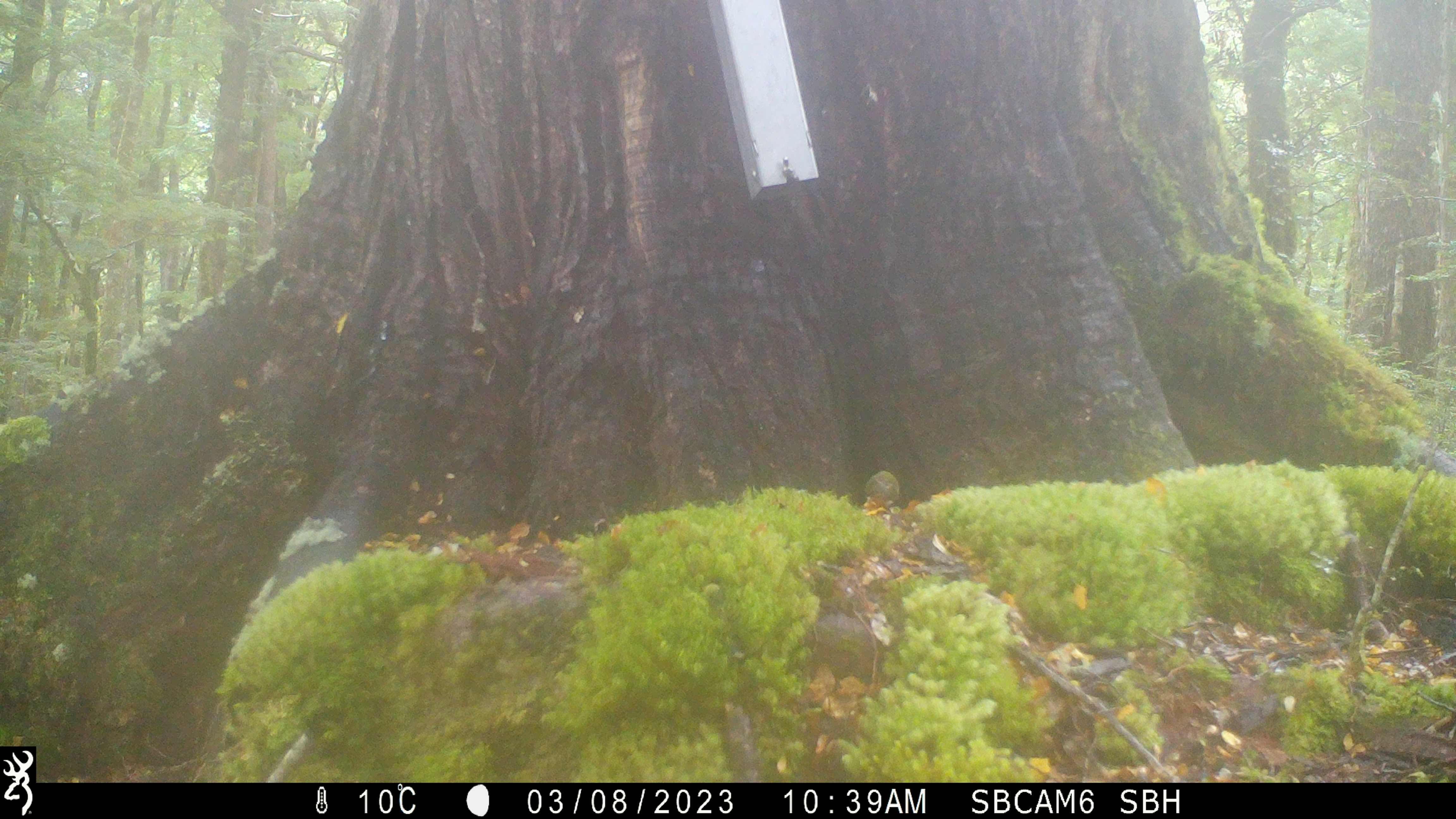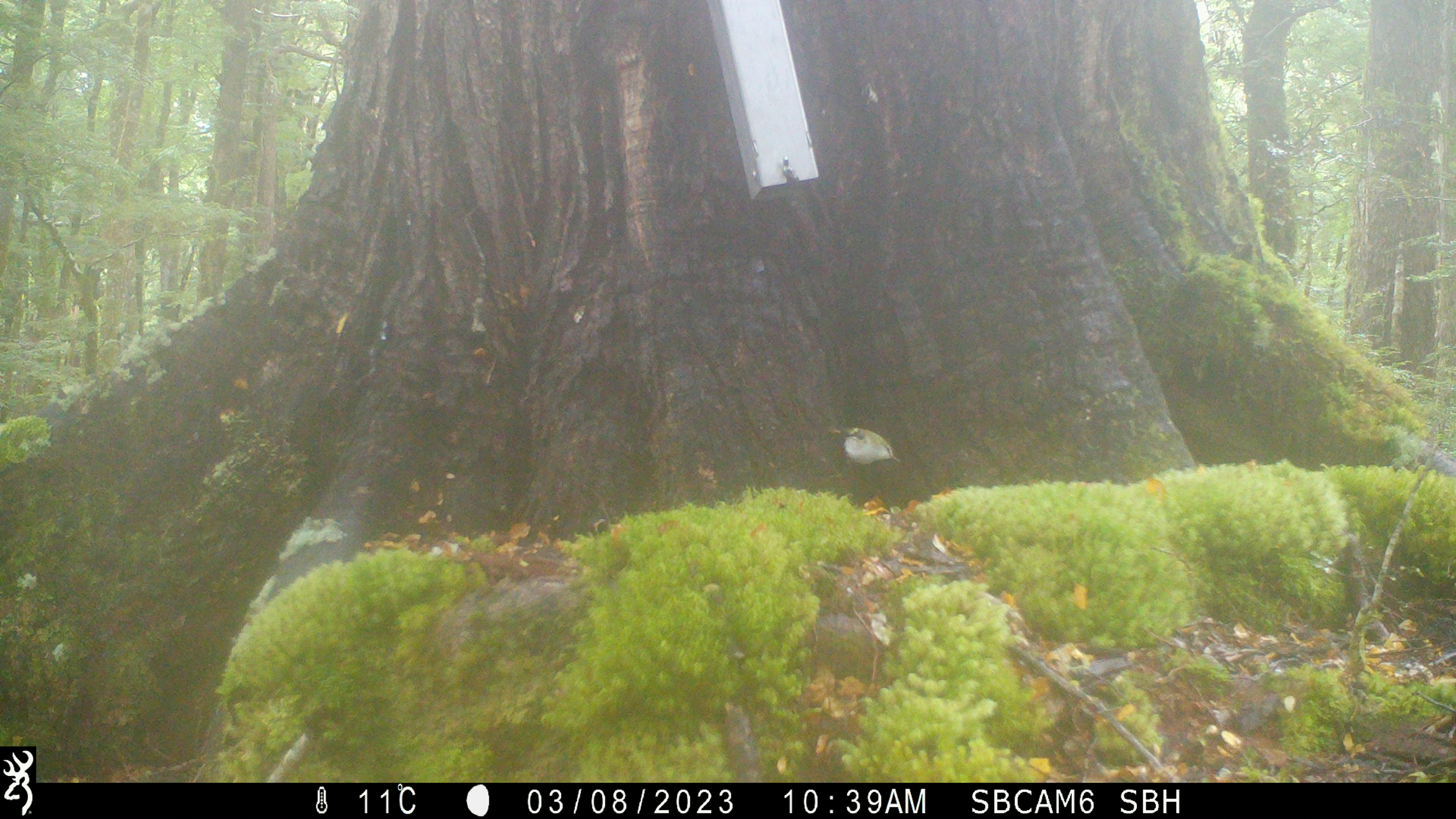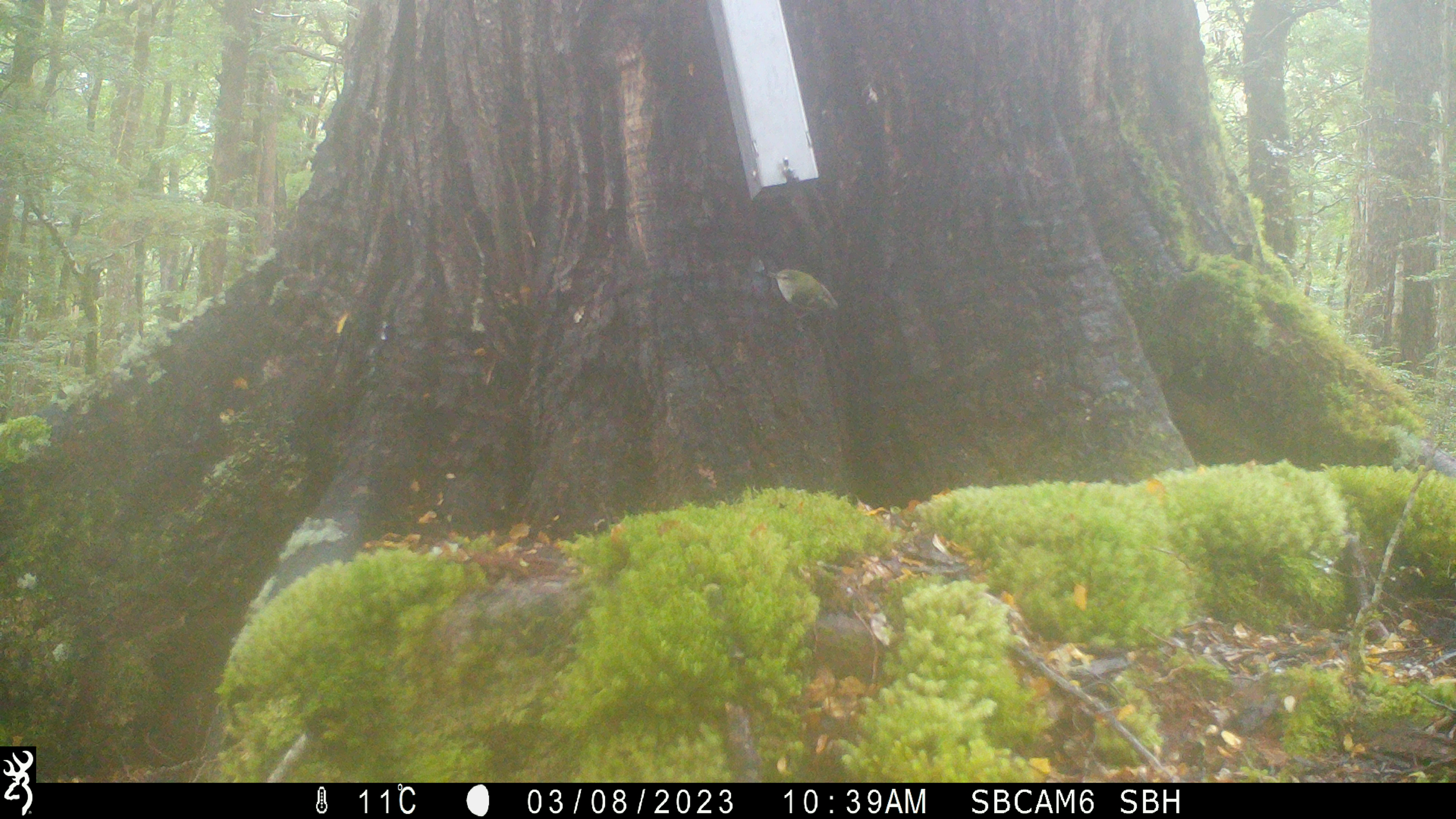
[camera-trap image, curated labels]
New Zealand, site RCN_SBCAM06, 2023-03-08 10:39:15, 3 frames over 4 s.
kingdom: Animalia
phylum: Chordata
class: Aves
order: Passeriformes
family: Acanthisittidae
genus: Acanthisitta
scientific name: Acanthisitta chloris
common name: rifleman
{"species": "rifleman (Acanthisitta chloris)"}